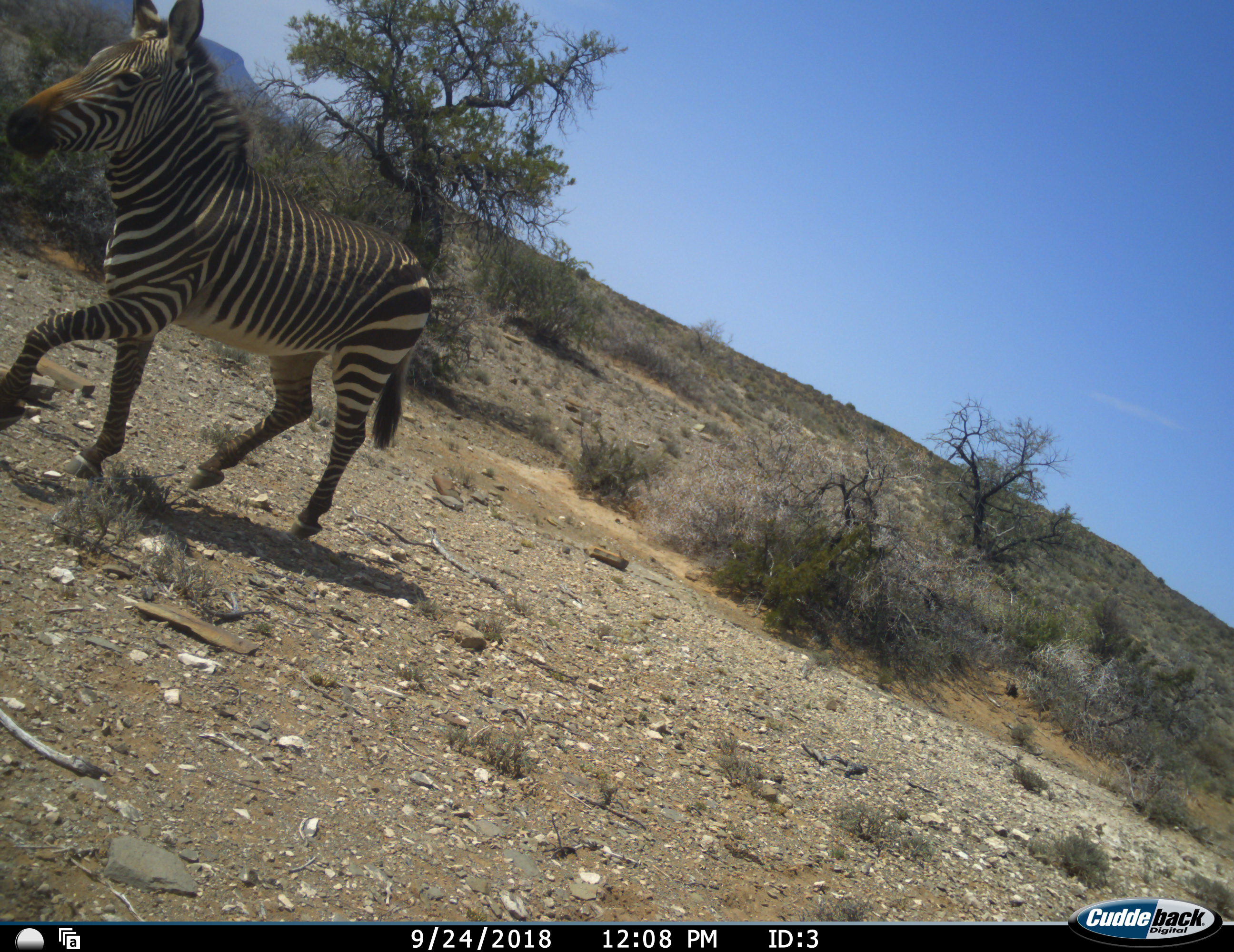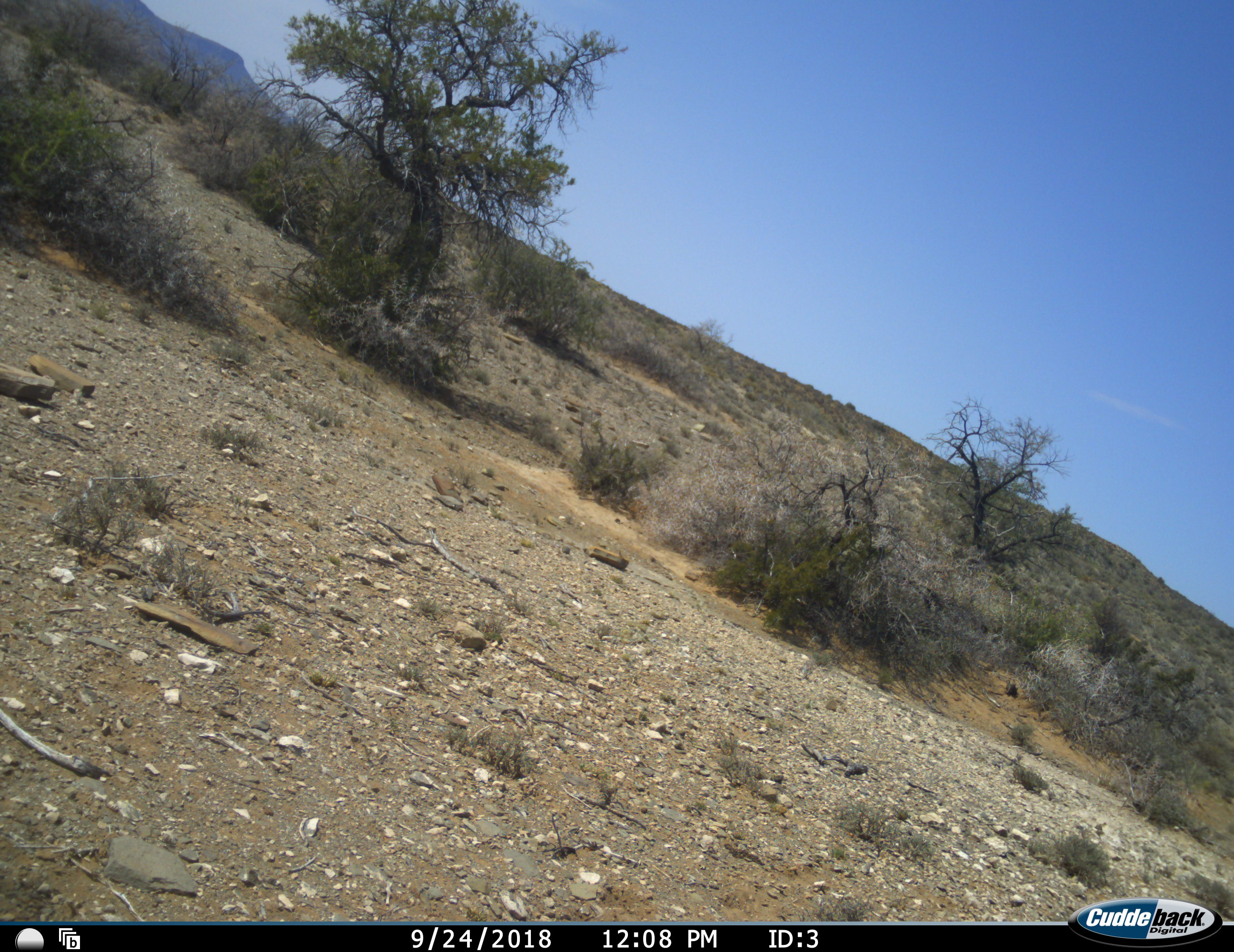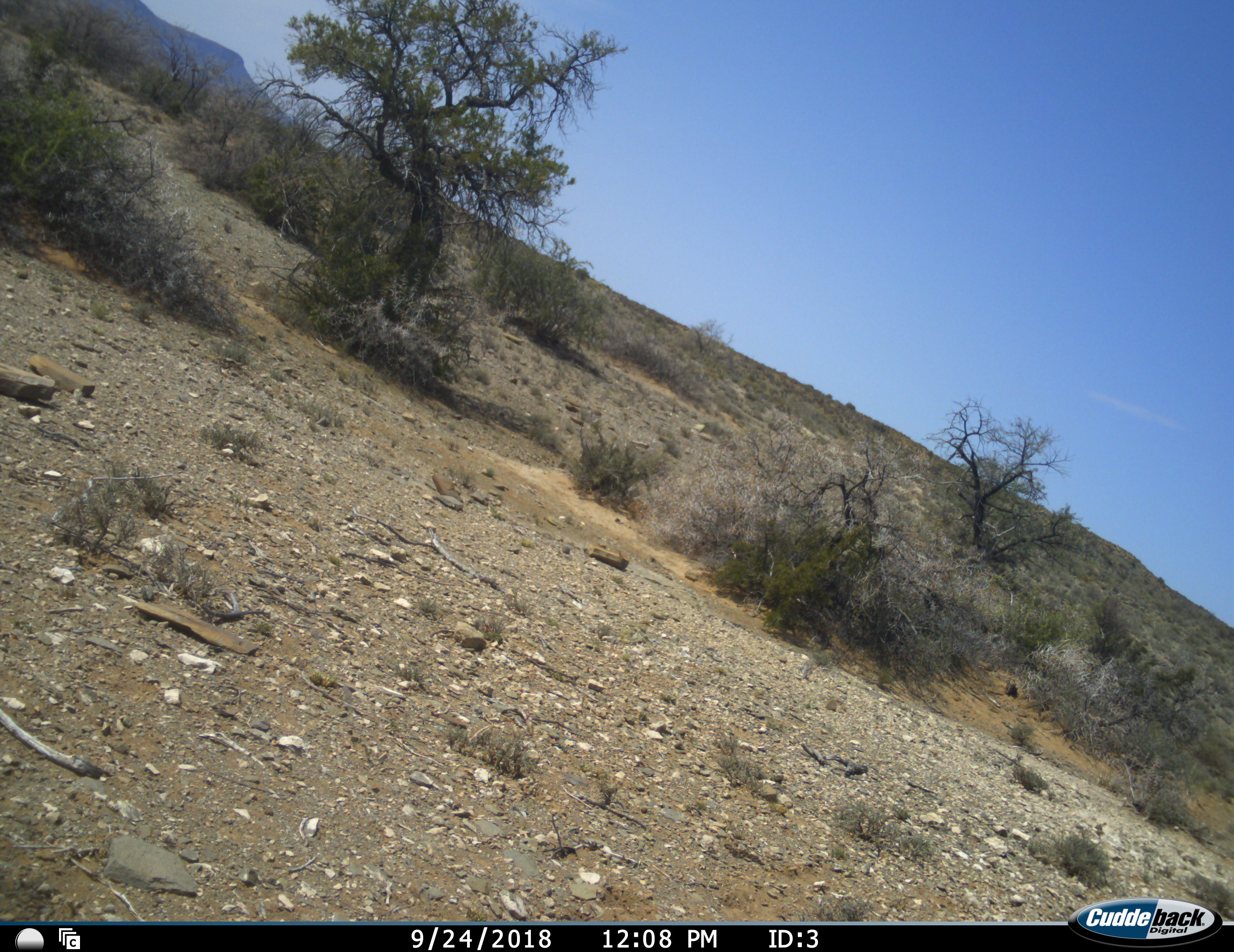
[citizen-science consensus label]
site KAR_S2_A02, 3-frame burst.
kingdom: Animalia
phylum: Chordata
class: Mammalia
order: Perissodactyla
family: Equidae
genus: Equus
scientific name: Equus zebra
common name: mountain zebra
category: zebramountain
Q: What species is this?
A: Zebramountain (mountain zebra) (Equus zebra).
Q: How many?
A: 1.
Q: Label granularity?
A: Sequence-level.